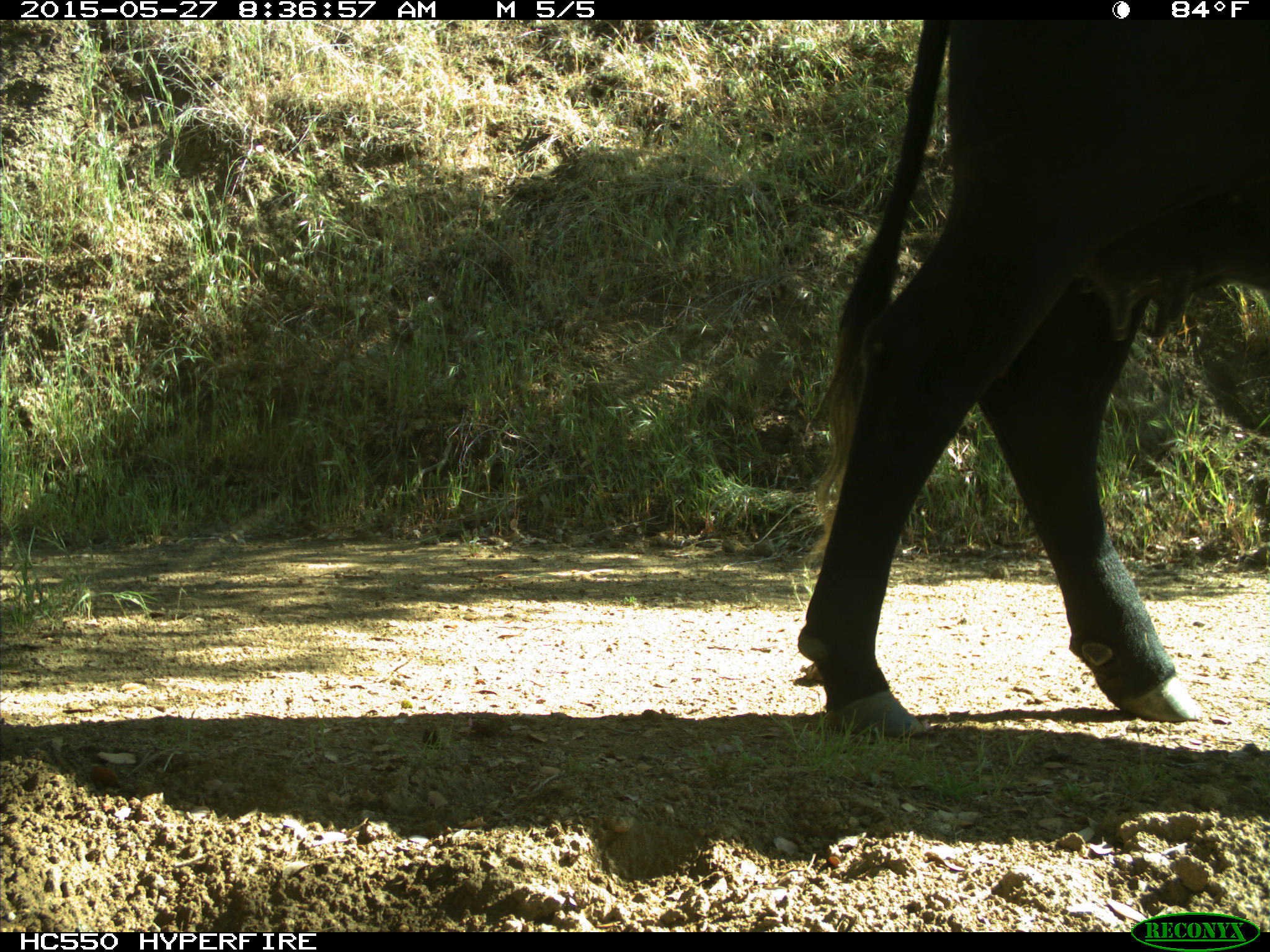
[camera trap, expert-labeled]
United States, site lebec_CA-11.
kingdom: Animalia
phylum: Chordata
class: Mammalia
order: Artiodactyla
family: Bovidae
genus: Bos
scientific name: Bos taurus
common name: domestic cow